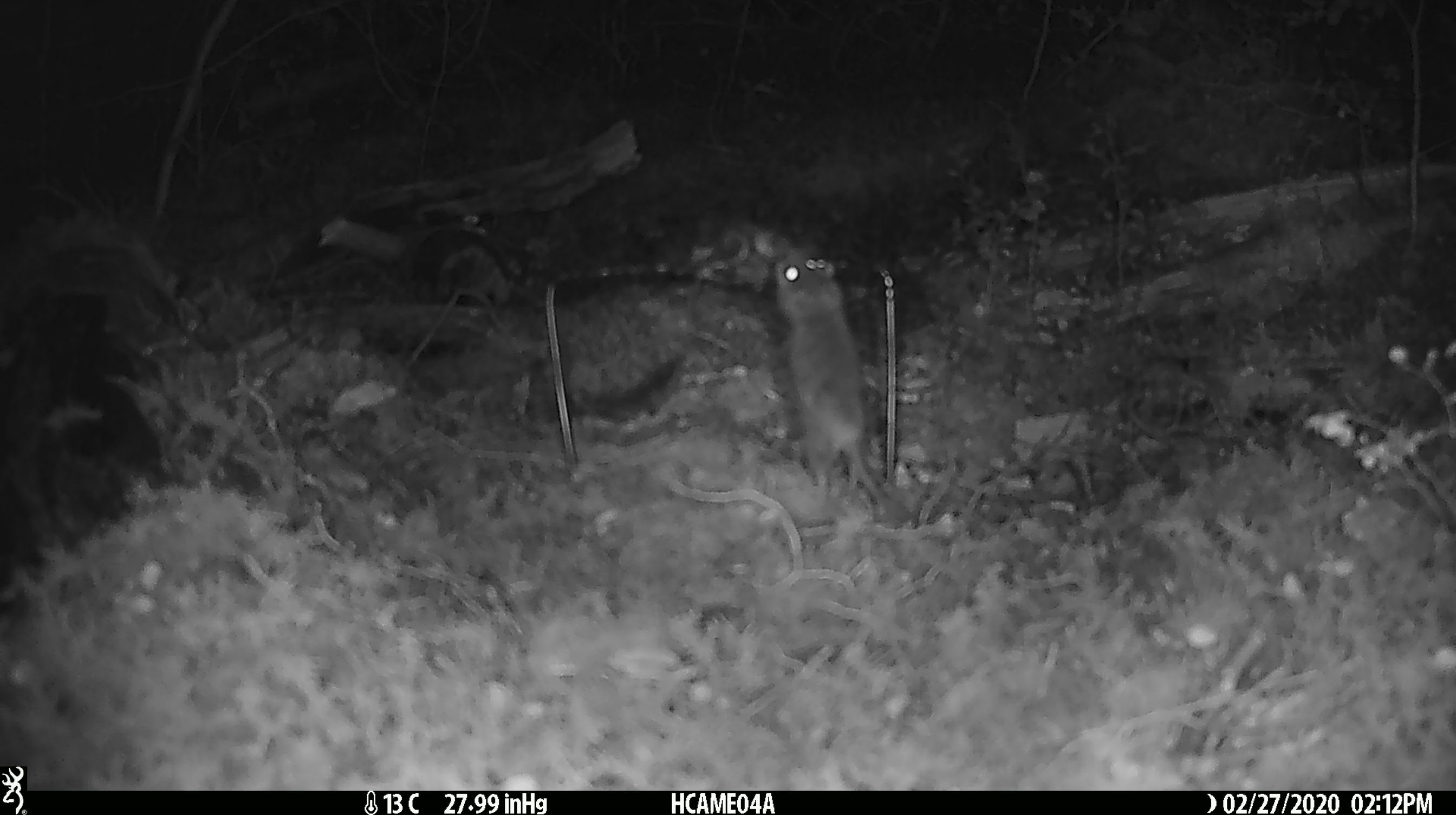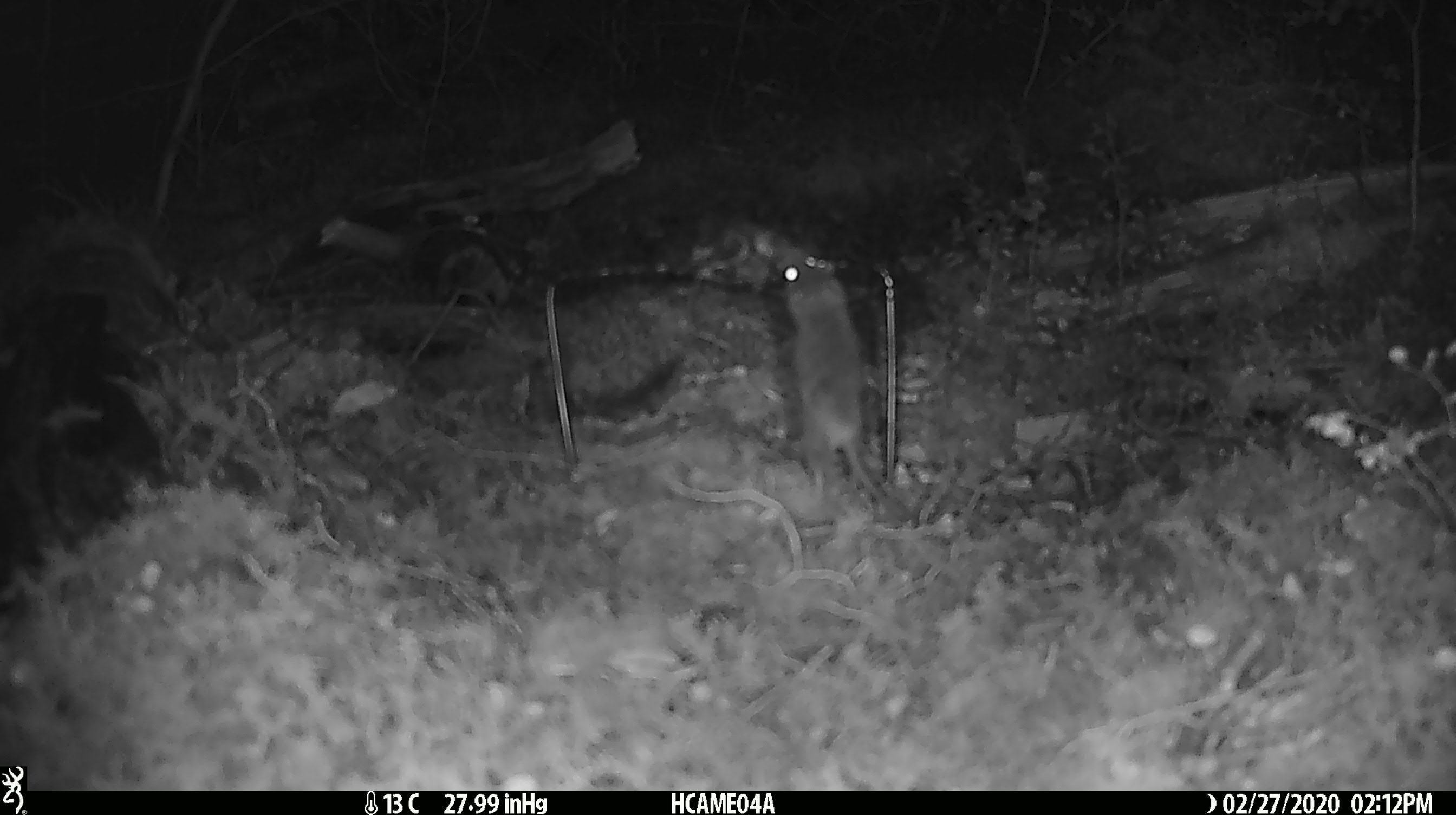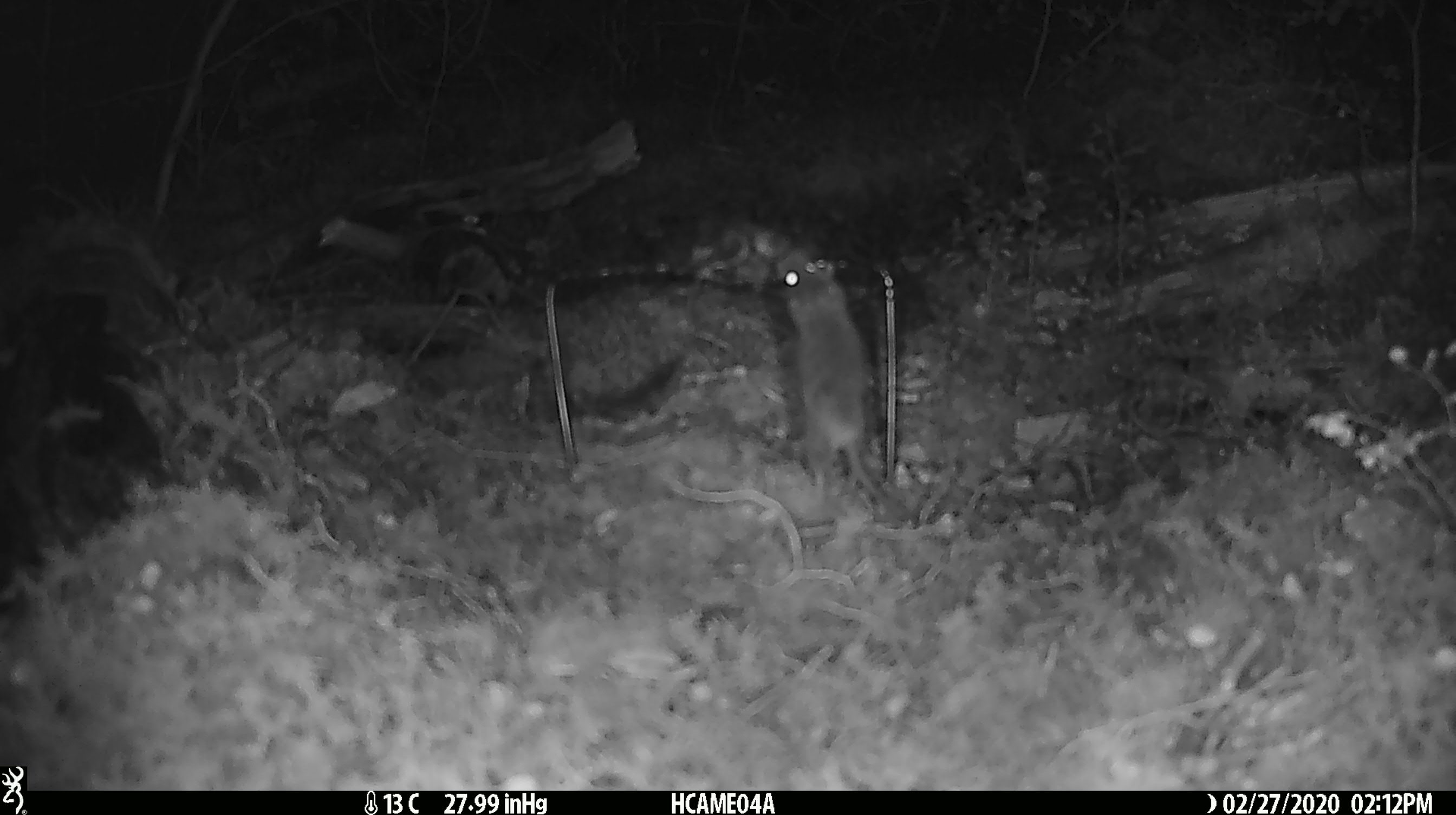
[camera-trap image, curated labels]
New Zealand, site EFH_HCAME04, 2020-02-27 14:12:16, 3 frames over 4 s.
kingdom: Animalia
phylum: Chordata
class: Mammalia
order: Rodentia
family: Muridae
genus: Mus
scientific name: Mus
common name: mouse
Mouse (Mus).